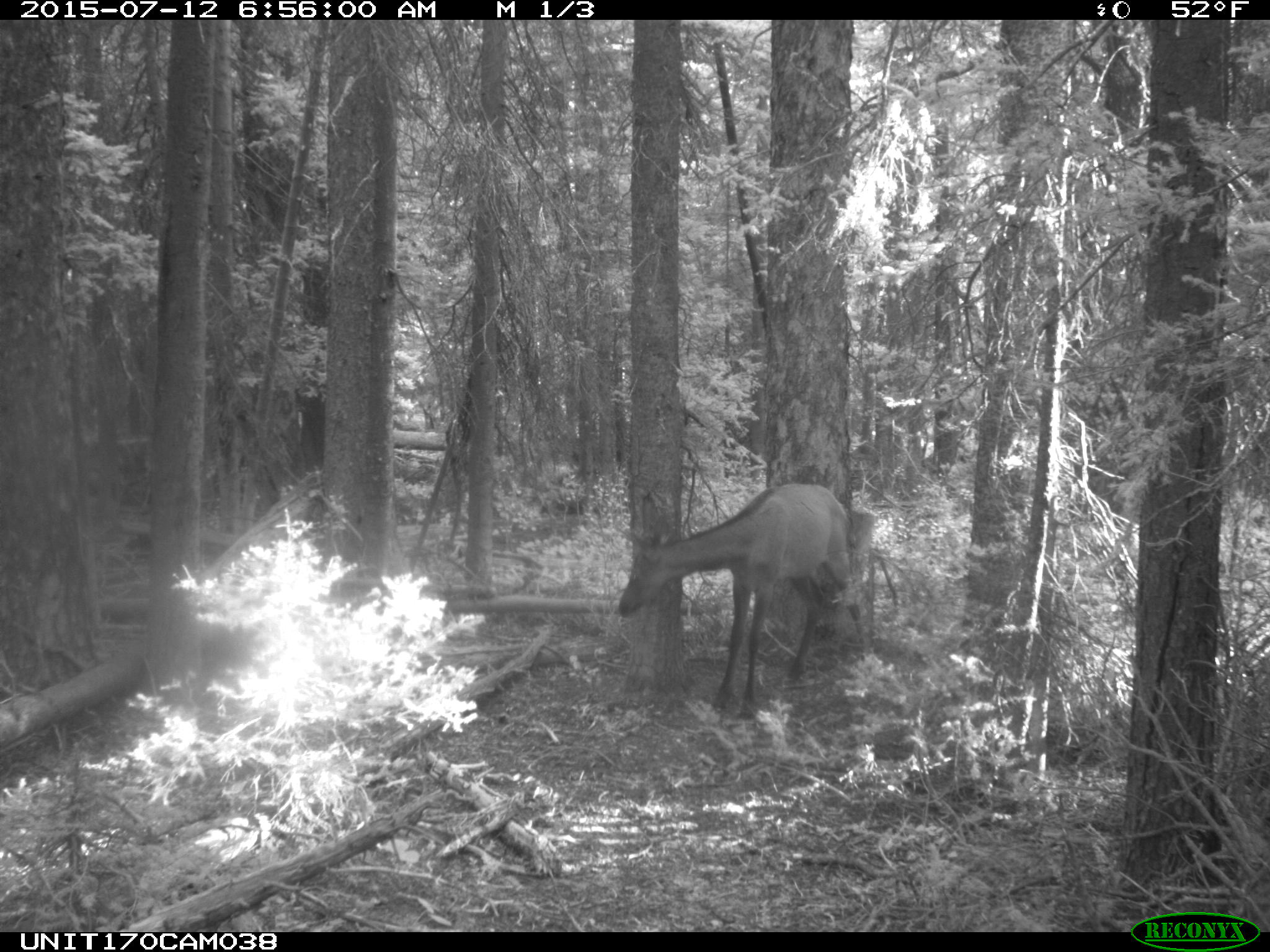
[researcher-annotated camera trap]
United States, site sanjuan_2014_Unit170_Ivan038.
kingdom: Animalia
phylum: Chordata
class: Mammalia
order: Artiodactyla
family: Cervidae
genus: Cervus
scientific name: Cervus elaphus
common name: red deer